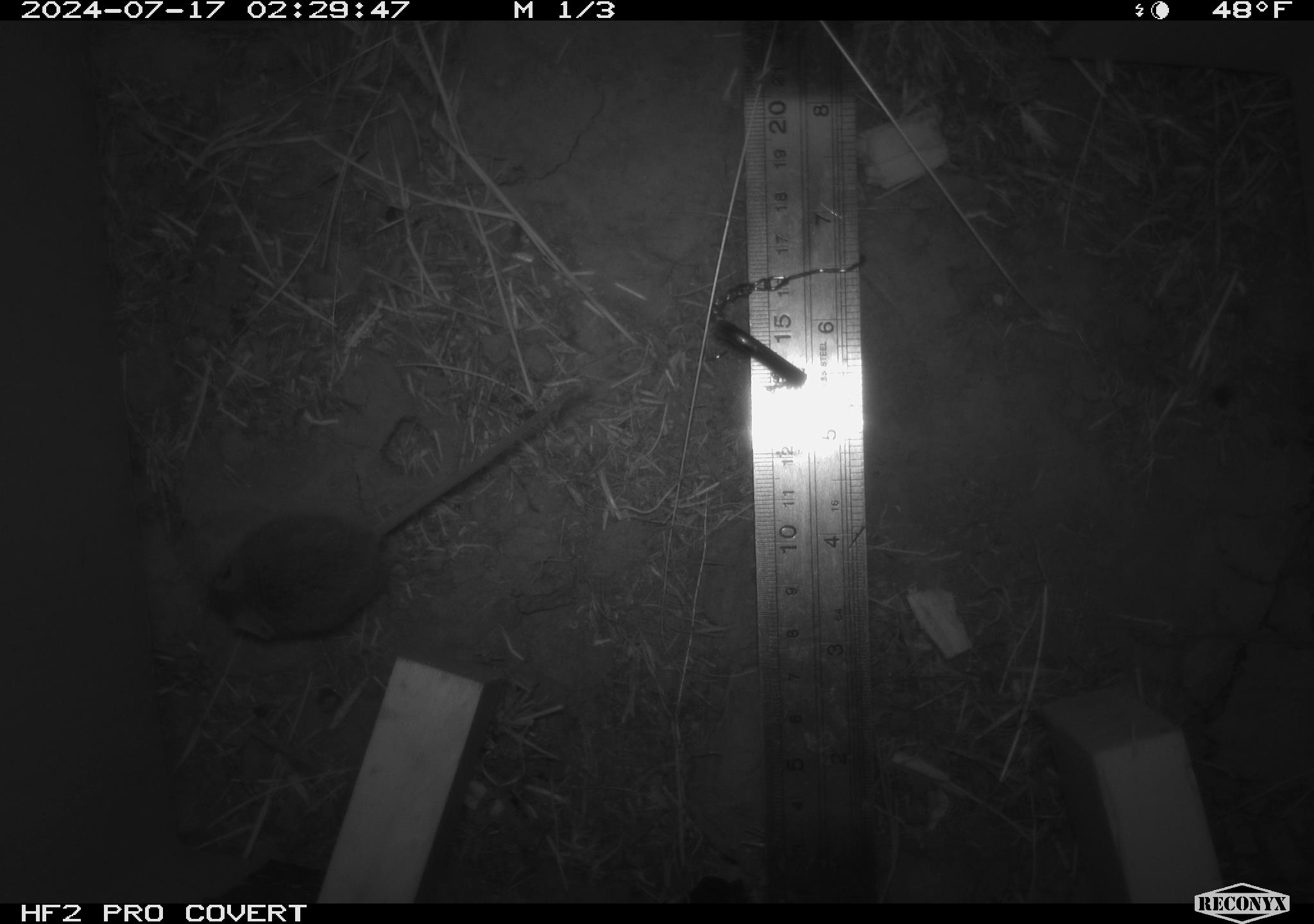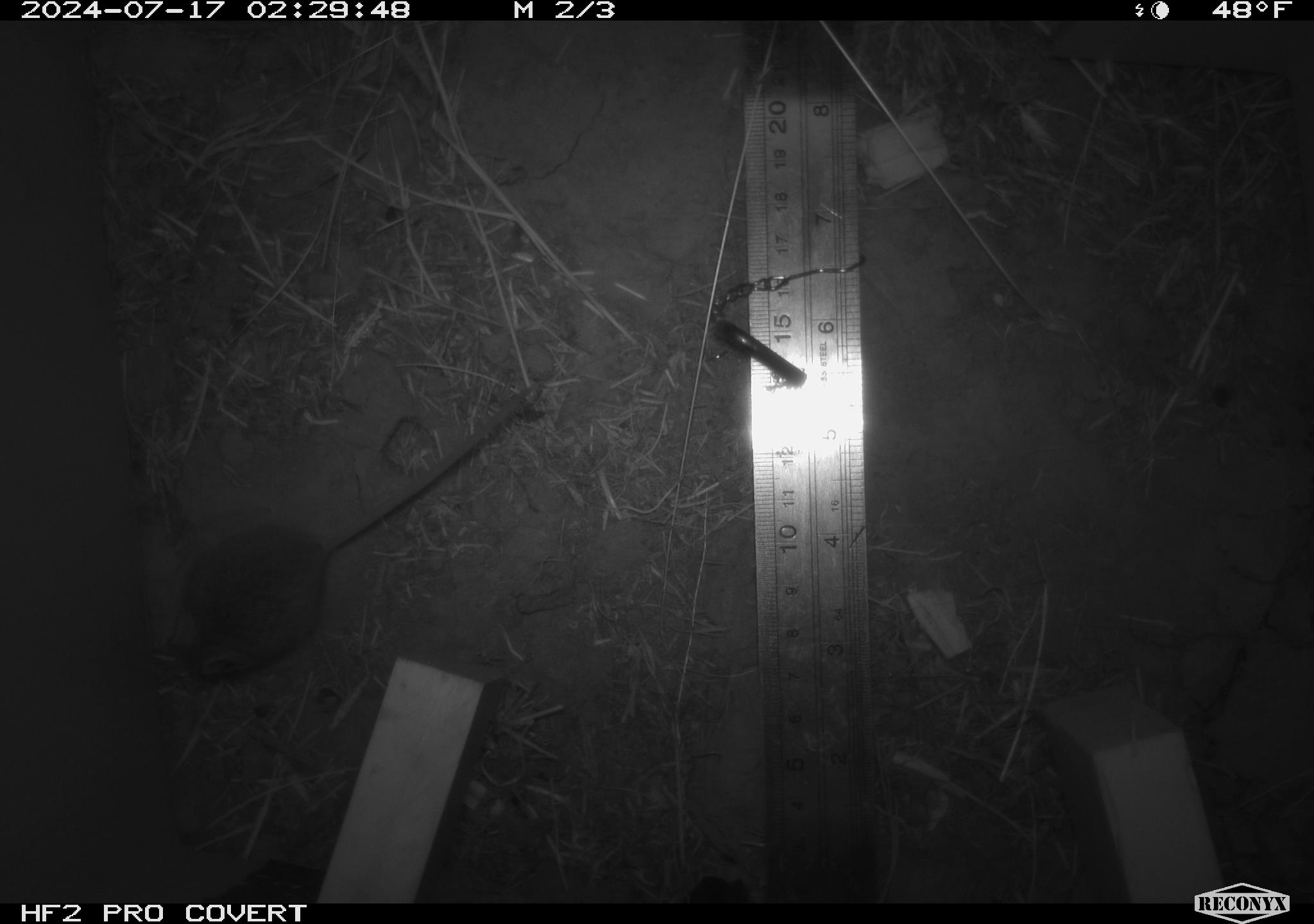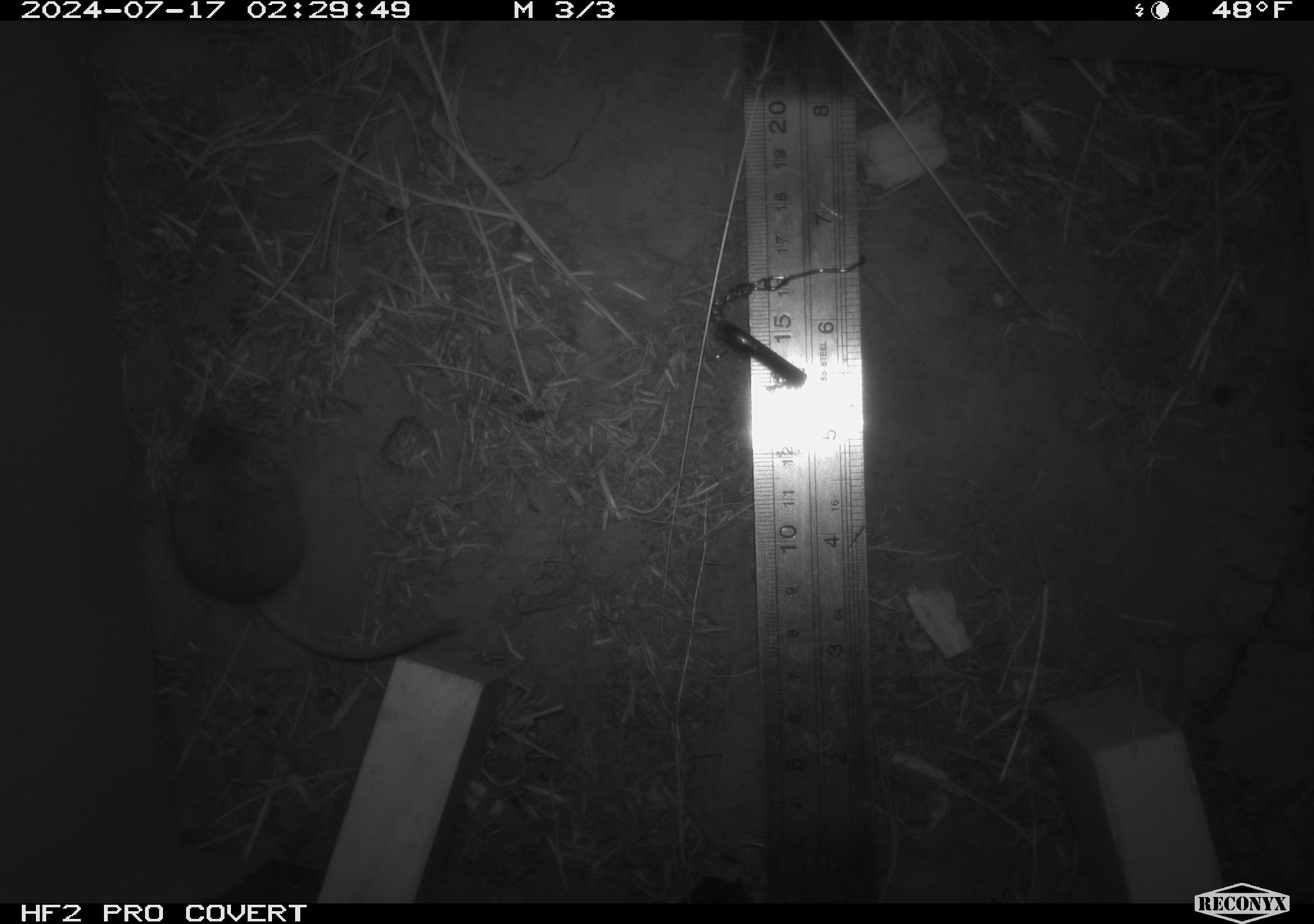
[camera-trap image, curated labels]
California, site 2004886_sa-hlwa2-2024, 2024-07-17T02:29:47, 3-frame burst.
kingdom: Animalia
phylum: Chordata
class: Mammalia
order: Rodentia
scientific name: Rodentia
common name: mouse species